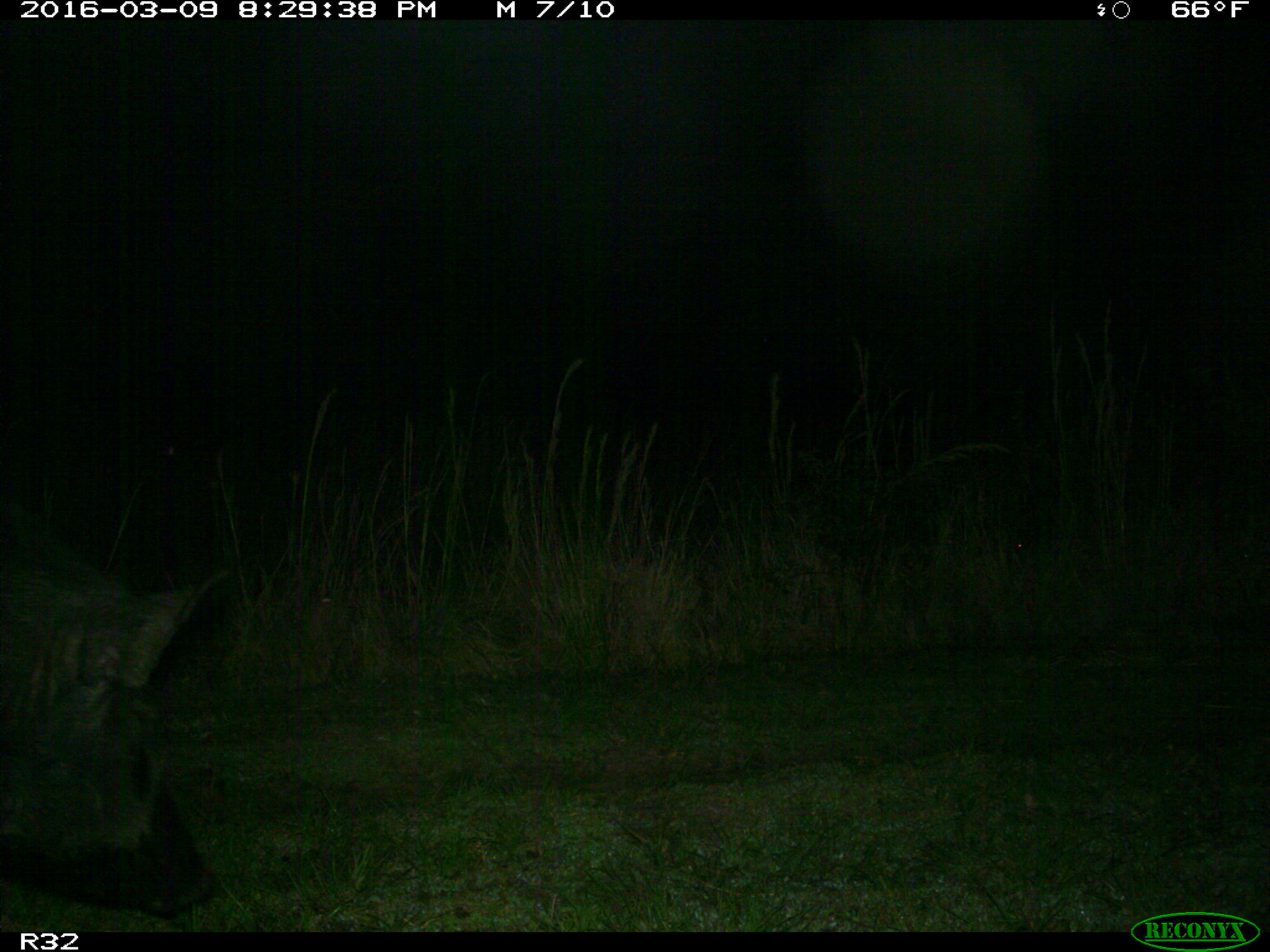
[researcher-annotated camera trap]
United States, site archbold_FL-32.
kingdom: Animalia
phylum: Chordata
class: Mammalia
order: Artiodactyla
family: Suidae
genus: Sus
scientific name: Sus scrofa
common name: wild boar